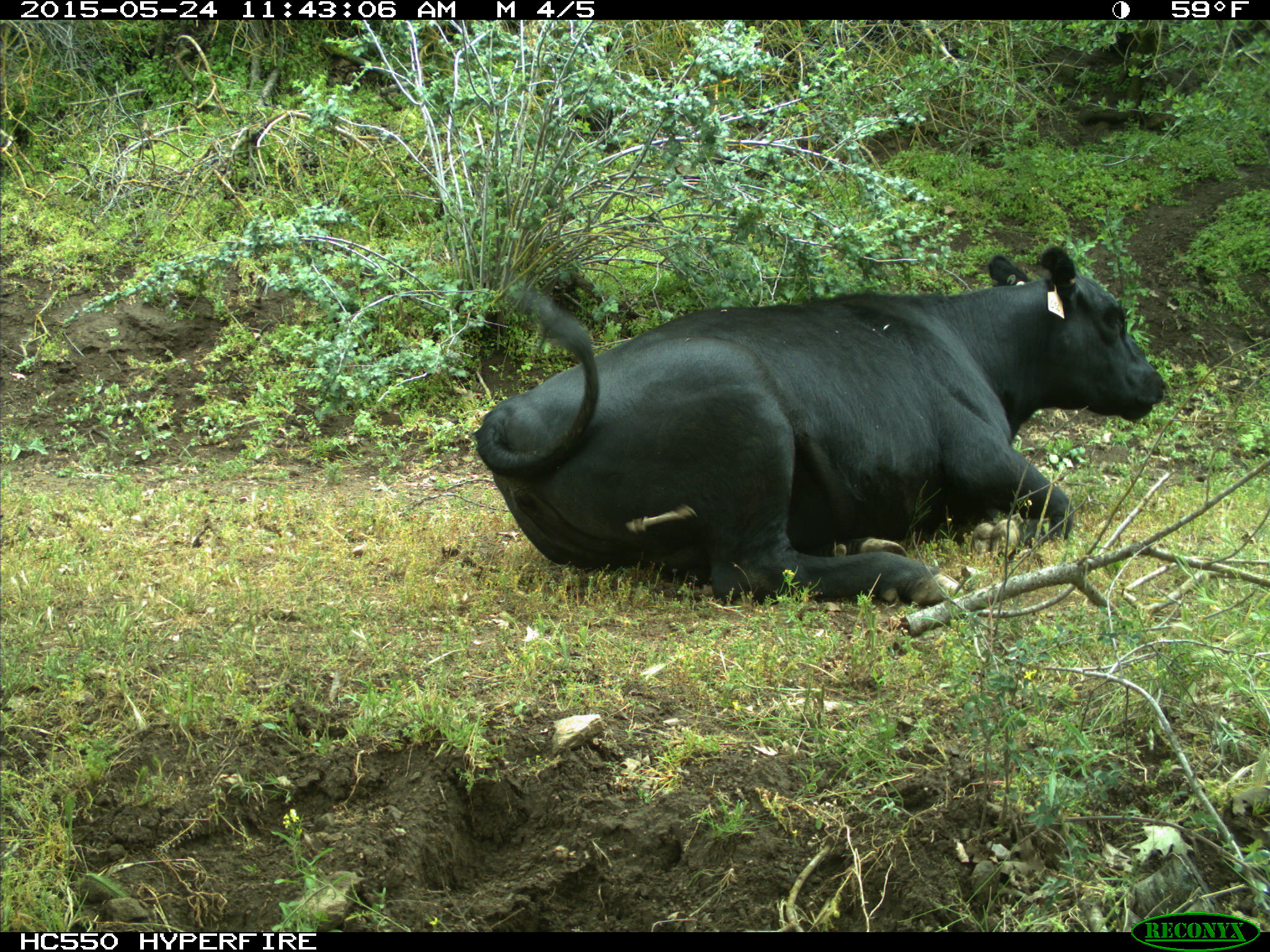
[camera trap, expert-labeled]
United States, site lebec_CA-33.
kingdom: Animalia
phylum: Chordata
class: Mammalia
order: Artiodactyla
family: Bovidae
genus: Bos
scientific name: Bos taurus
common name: domestic cow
Bos taurus (domestic cow).